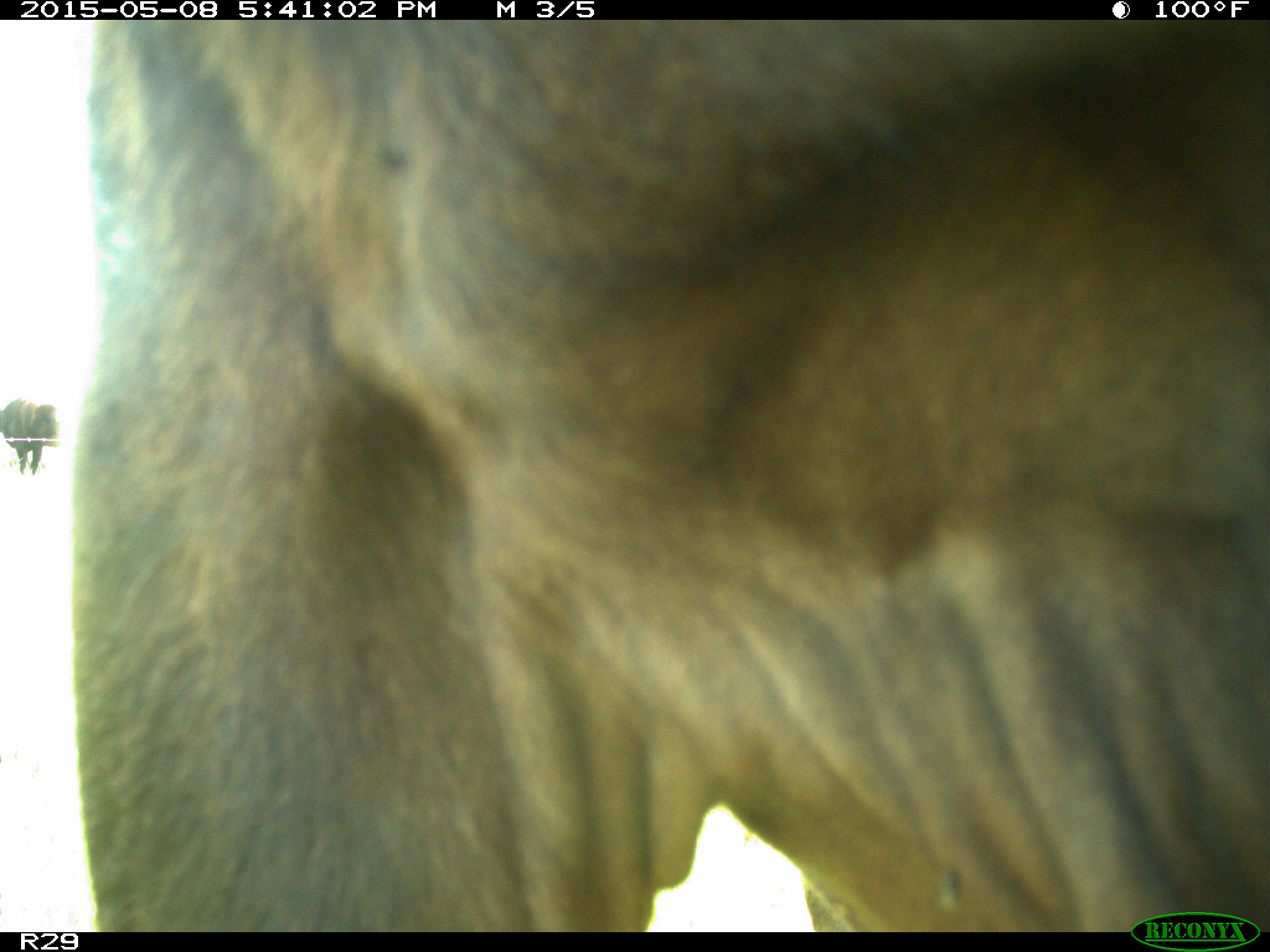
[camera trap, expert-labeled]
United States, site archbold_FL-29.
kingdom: Animalia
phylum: Chordata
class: Mammalia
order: Artiodactyla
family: Bovidae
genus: Bos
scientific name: Bos taurus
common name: domestic cow